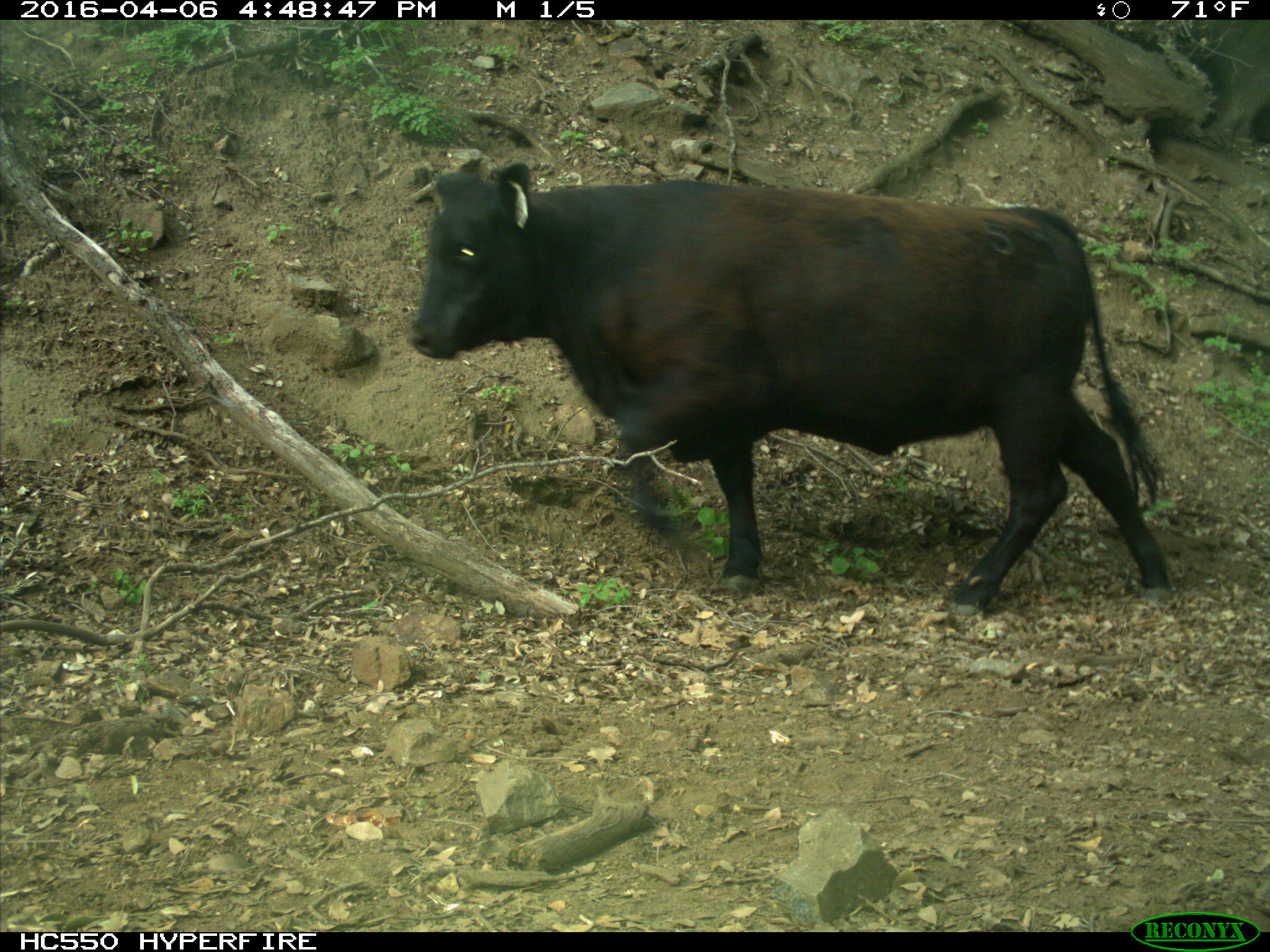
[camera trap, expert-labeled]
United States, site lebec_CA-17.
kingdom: Animalia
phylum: Chordata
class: Mammalia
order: Artiodactyla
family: Bovidae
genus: Bos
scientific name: Bos taurus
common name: domestic cow